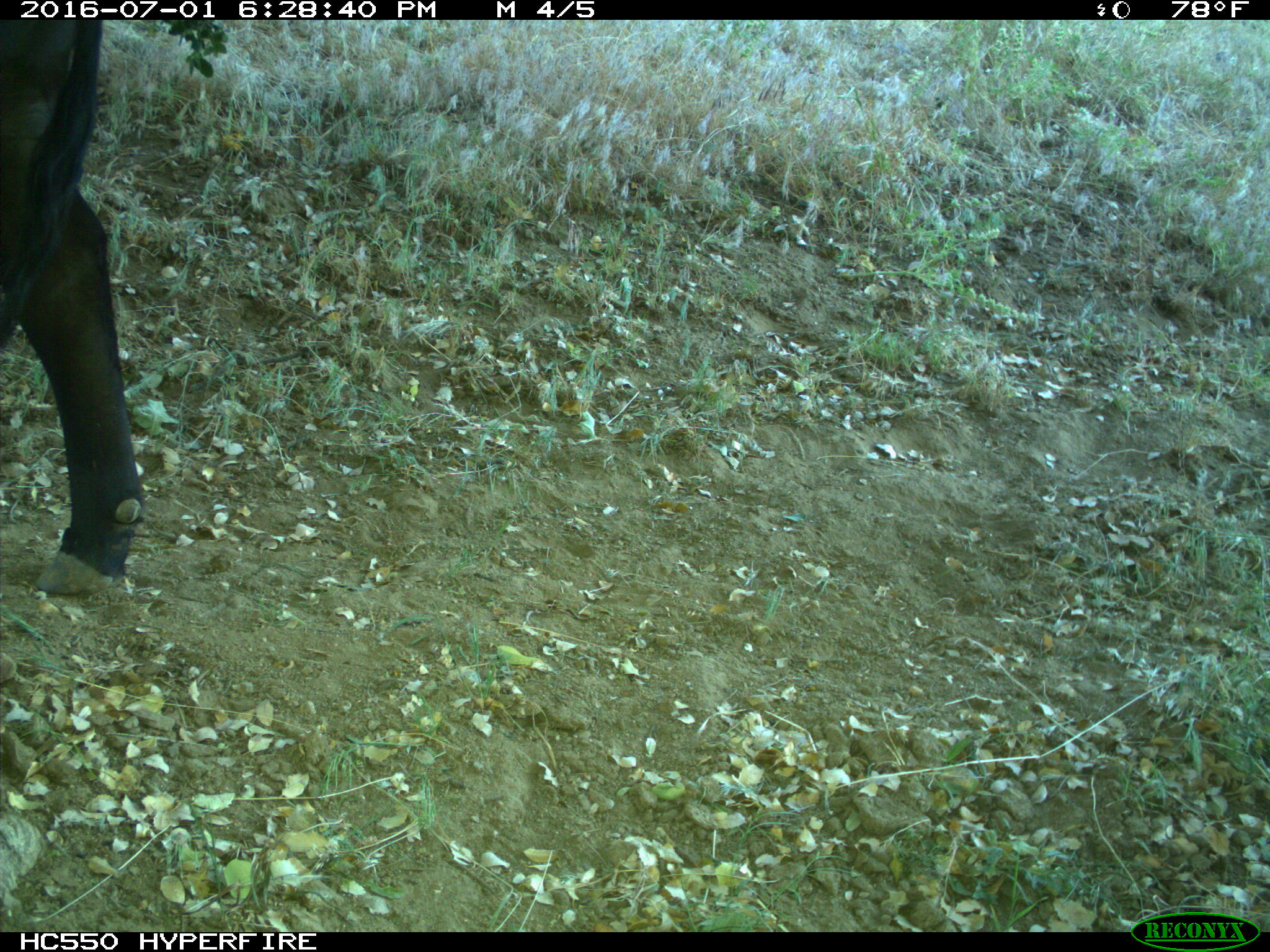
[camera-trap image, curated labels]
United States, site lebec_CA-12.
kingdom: Animalia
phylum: Chordata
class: Mammalia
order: Artiodactyla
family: Bovidae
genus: Bos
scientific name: Bos taurus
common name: domestic cow